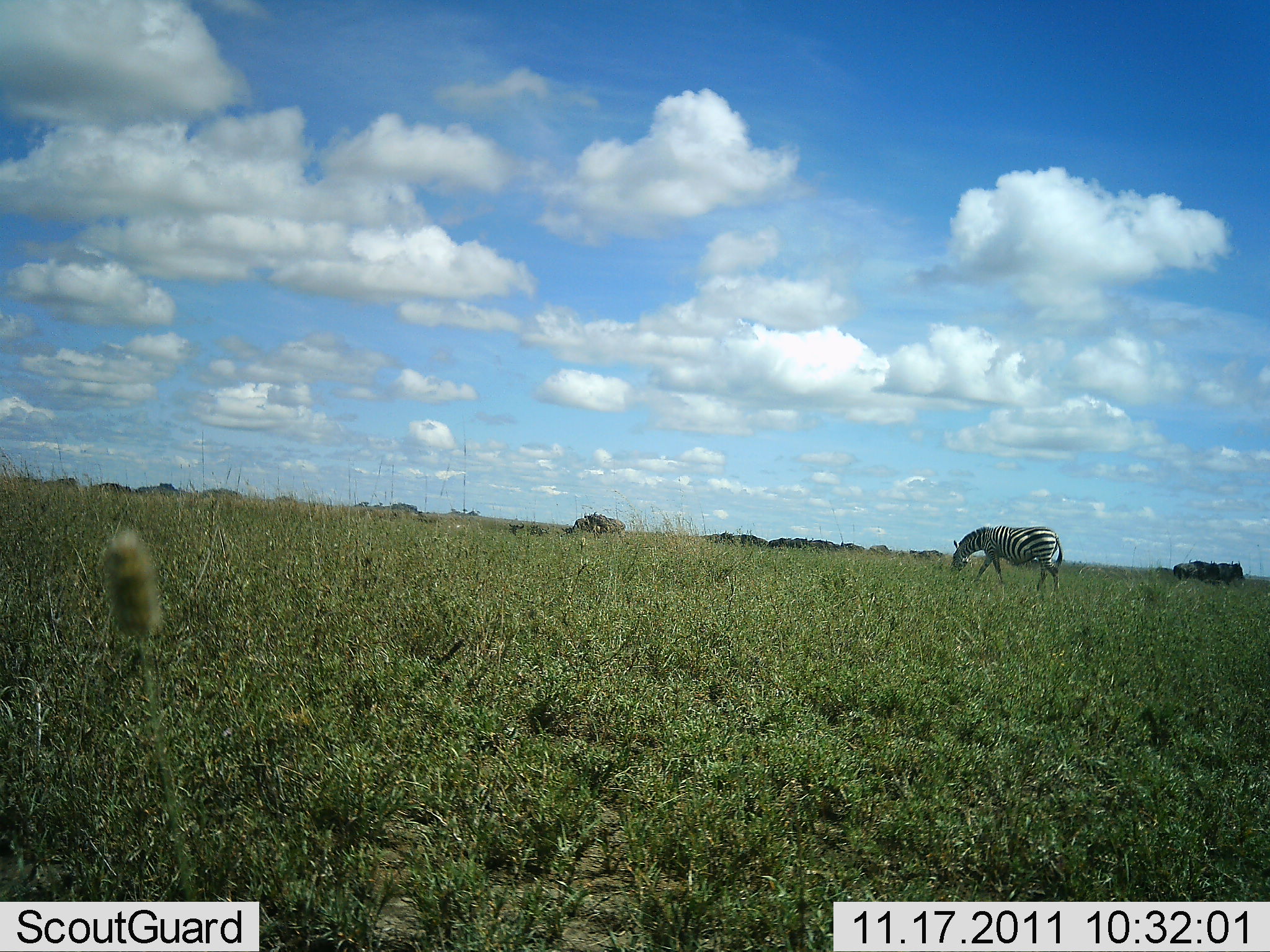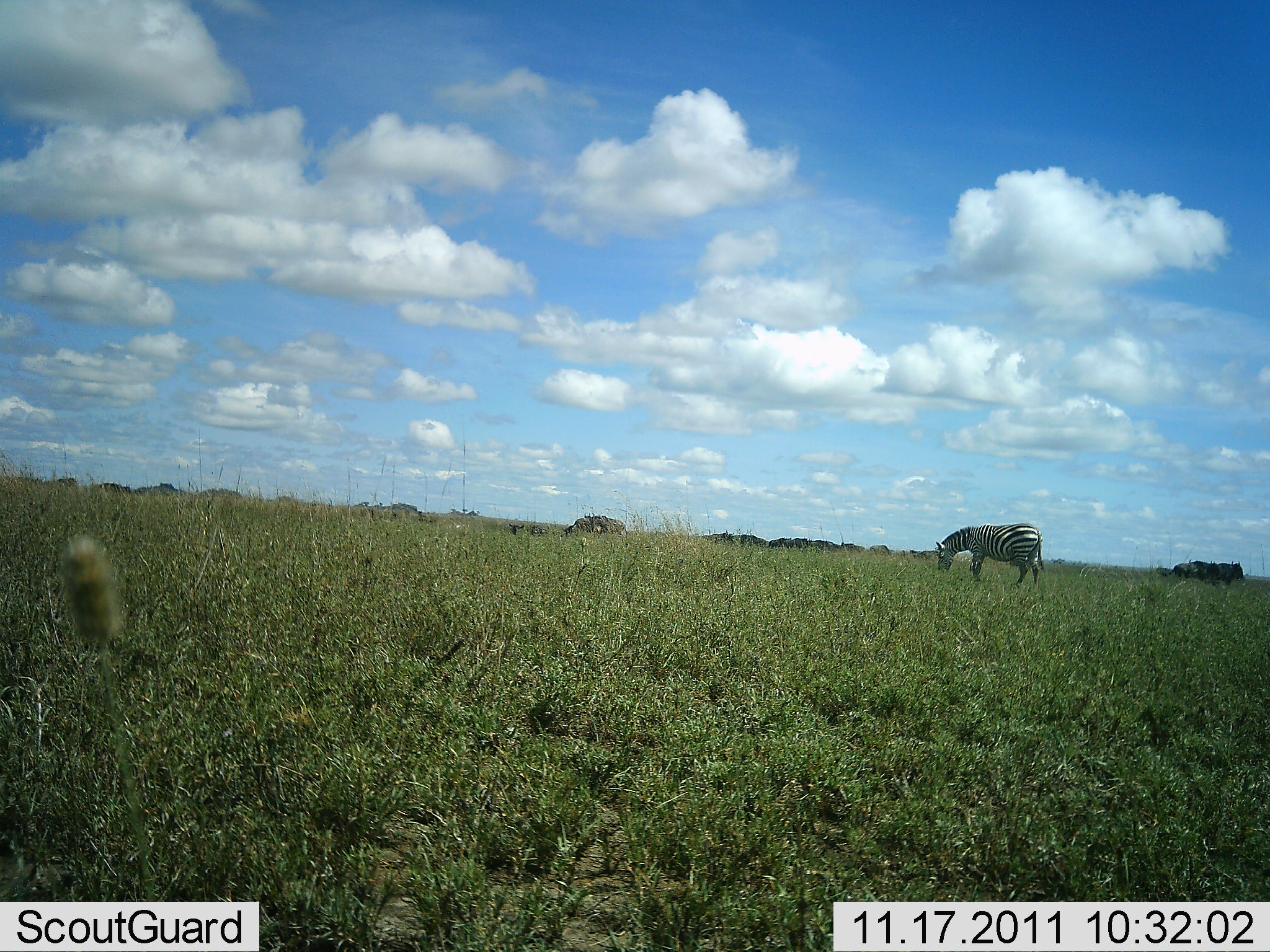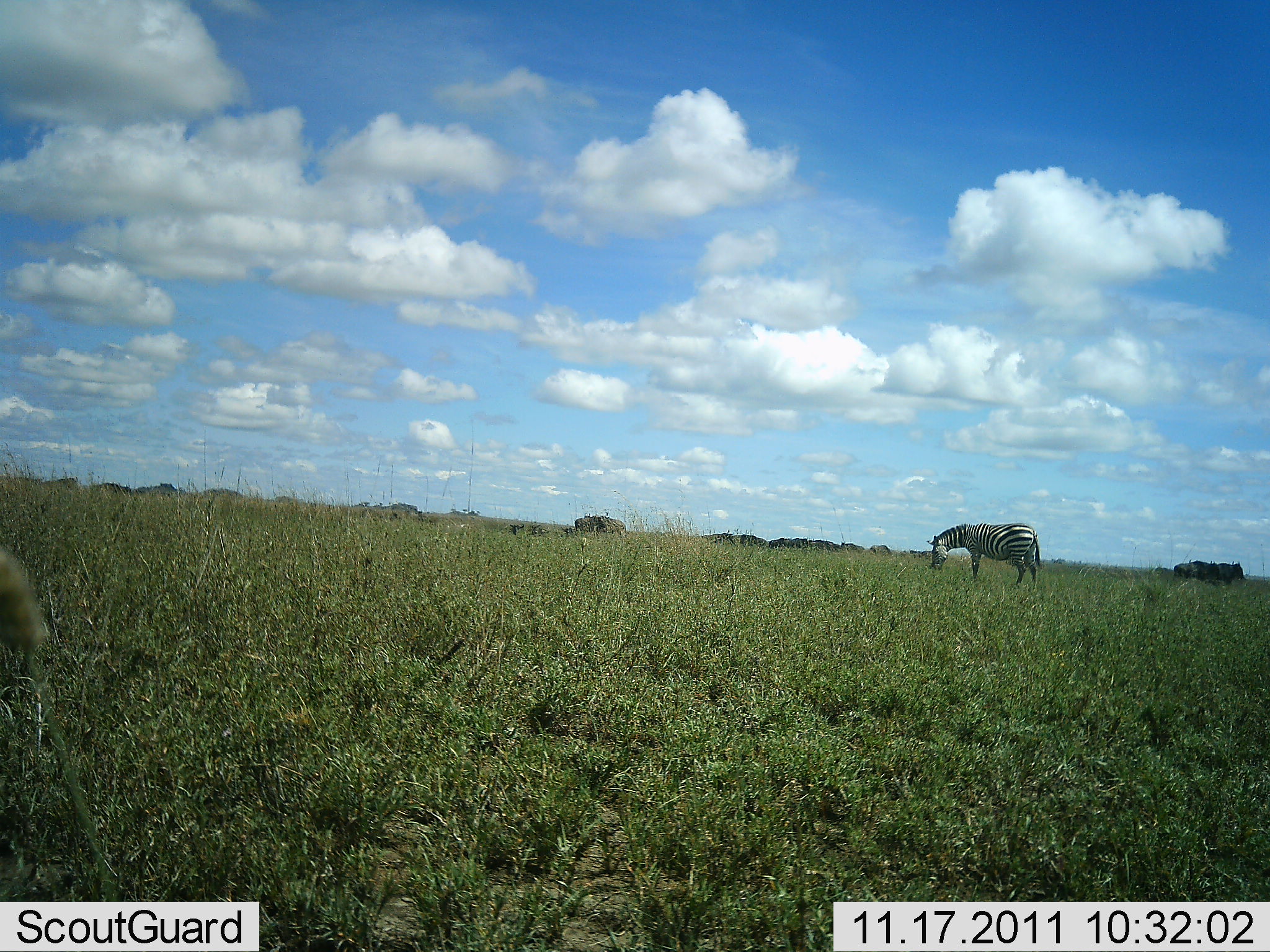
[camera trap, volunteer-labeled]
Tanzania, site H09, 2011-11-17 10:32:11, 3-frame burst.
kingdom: Animalia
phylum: Chordata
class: Mammalia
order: Perissodactyla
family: Equidae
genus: Equus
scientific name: Equus quagga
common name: plains zebra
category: zebra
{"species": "zebra (plains zebra) (Equus quagga)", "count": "1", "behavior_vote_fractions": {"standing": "6%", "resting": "0%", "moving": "18%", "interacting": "0%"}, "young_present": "0%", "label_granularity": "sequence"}